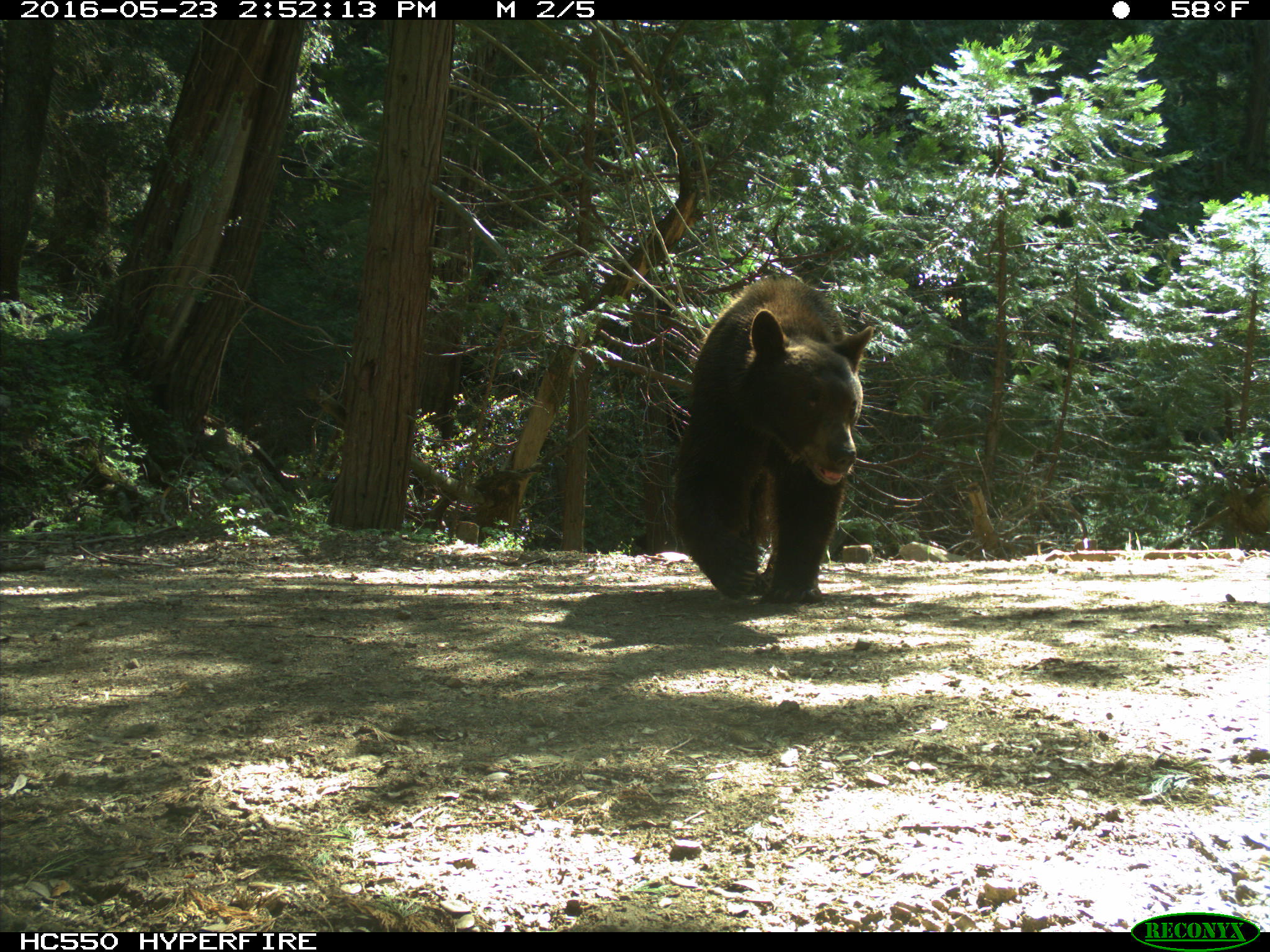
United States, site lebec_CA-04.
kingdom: Animalia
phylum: Chordata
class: Mammalia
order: Carnivora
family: Ursidae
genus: Ursus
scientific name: Ursus americanus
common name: american black bear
Ursus americanus (american black bear).